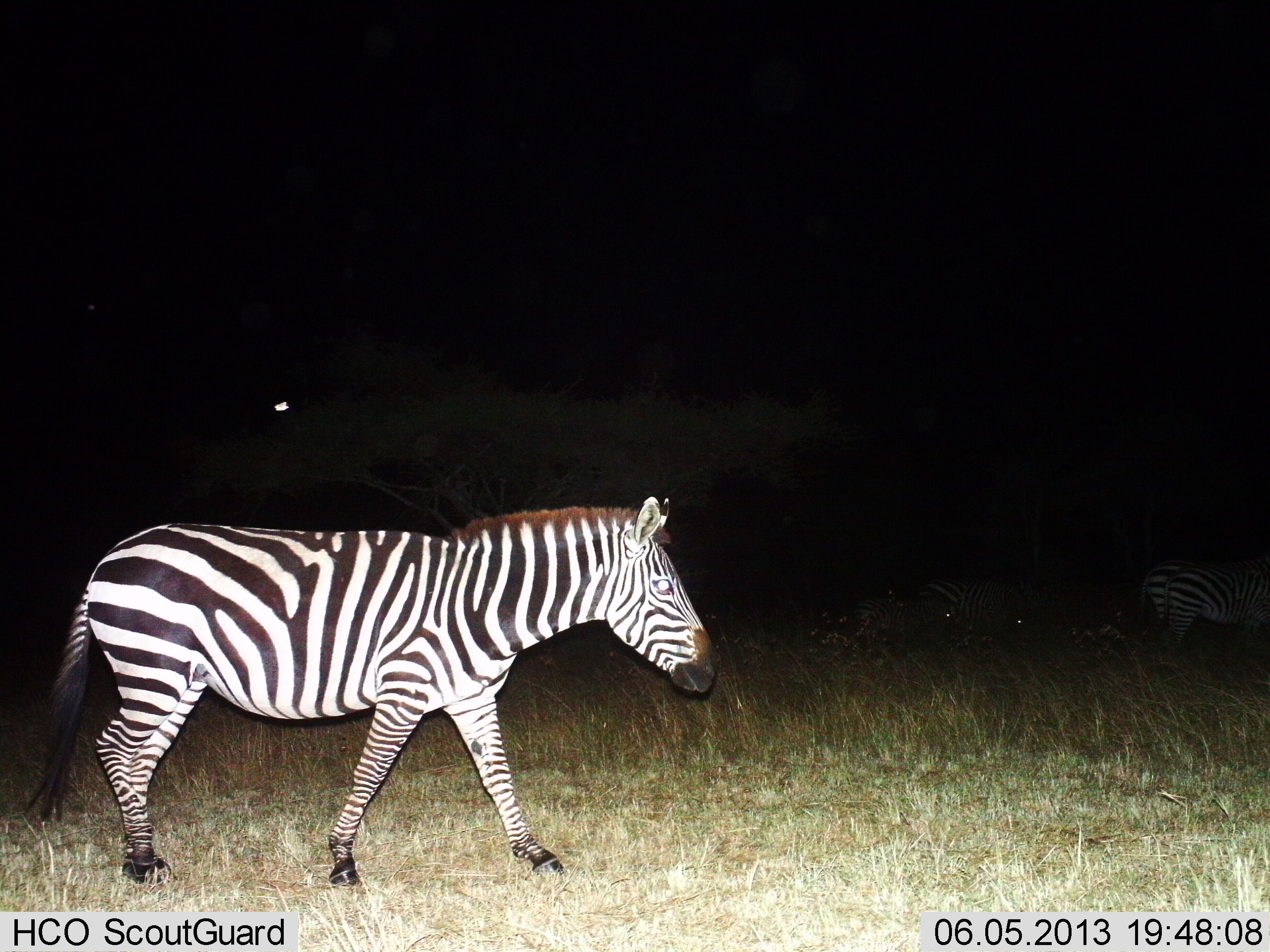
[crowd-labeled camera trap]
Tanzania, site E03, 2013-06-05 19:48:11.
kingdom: Animalia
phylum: Chordata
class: Mammalia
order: Perissodactyla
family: Equidae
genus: Equus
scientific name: Equus quagga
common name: plains zebra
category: zebra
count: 2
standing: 35%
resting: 8%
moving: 96%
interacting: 0%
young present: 4%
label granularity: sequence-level